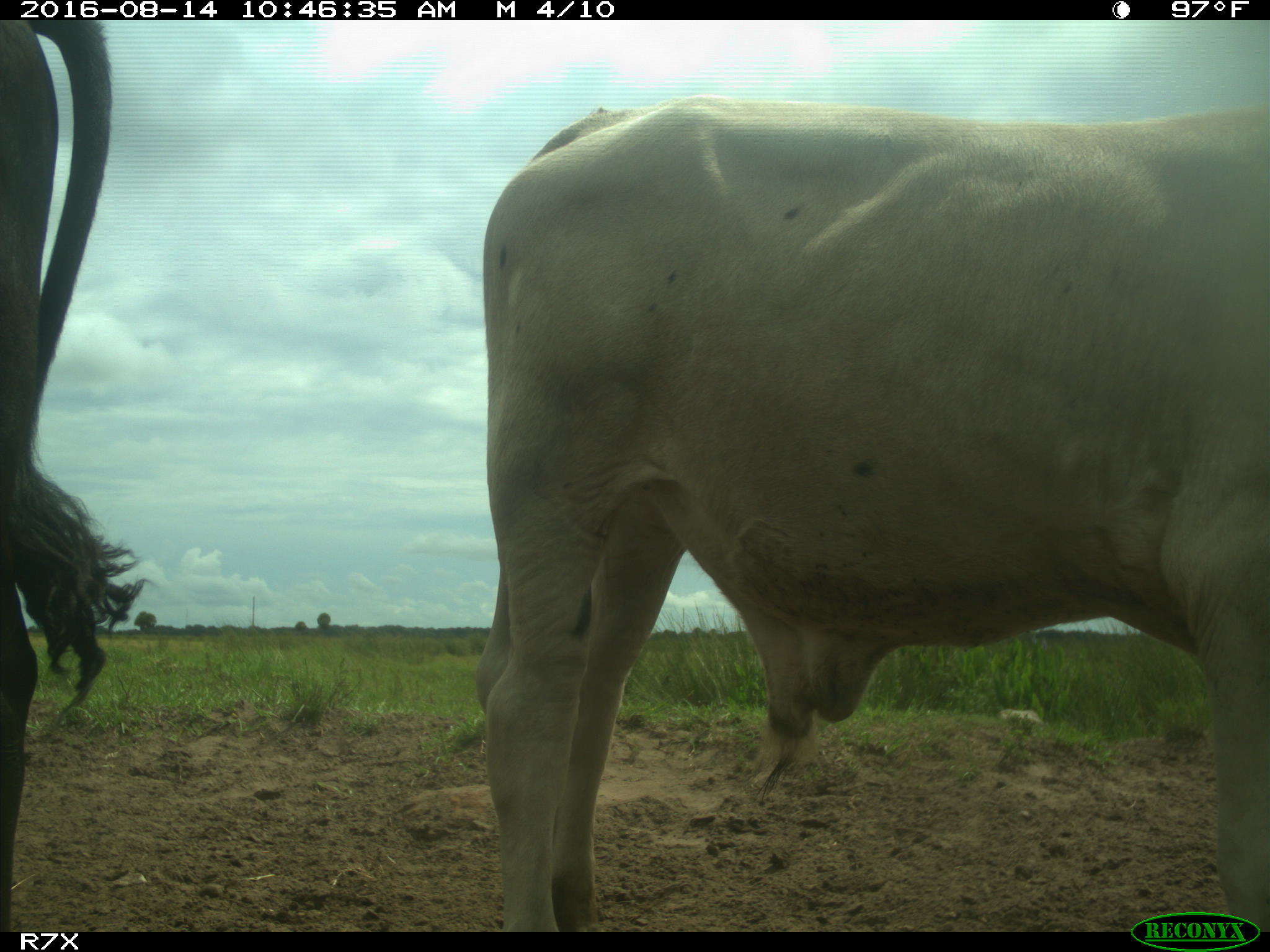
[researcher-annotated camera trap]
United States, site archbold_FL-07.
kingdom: Animalia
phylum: Chordata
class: Mammalia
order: Artiodactyla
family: Bovidae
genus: Bos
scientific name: Bos taurus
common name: domestic cow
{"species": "Bos taurus (domestic cow)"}